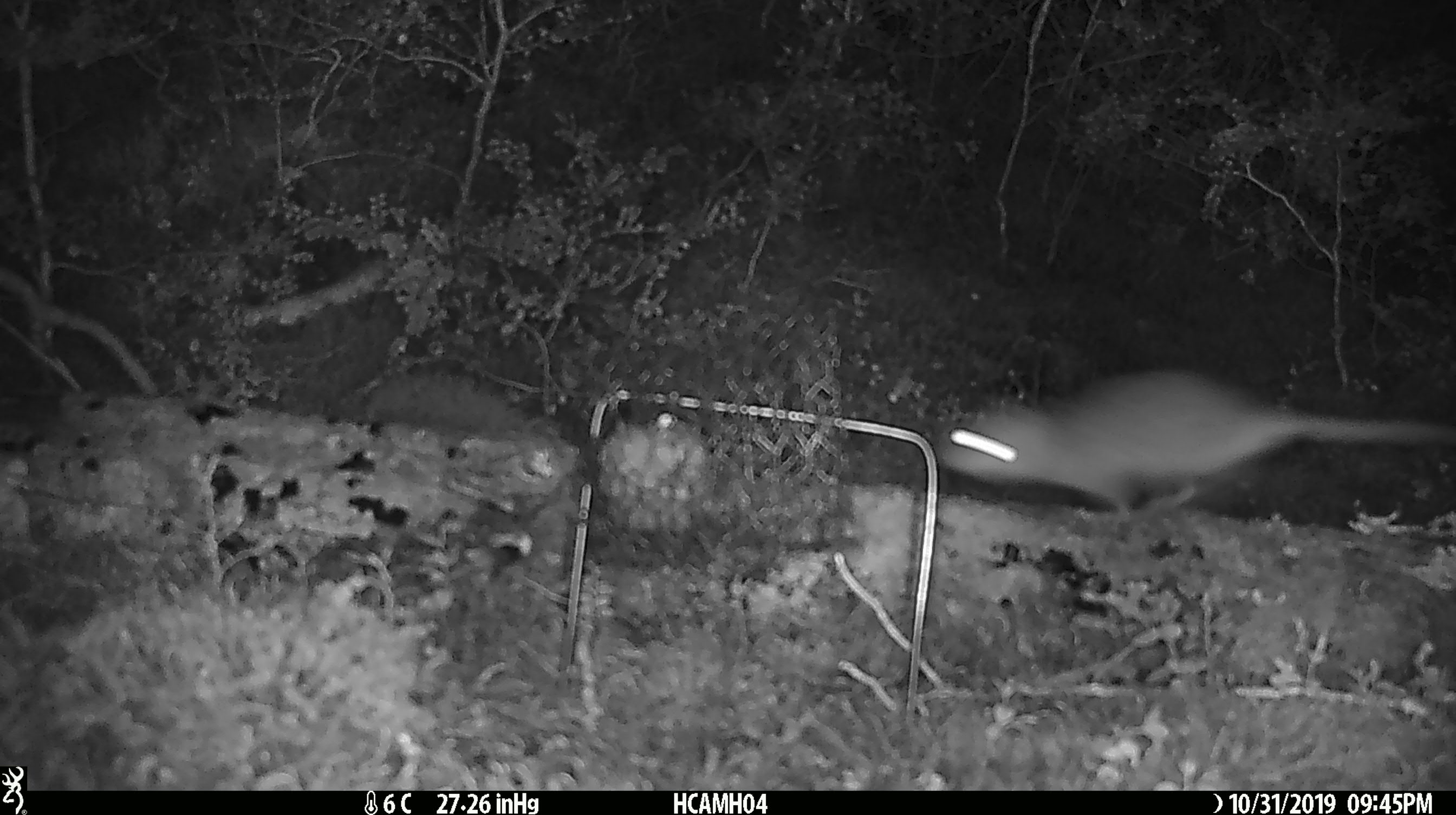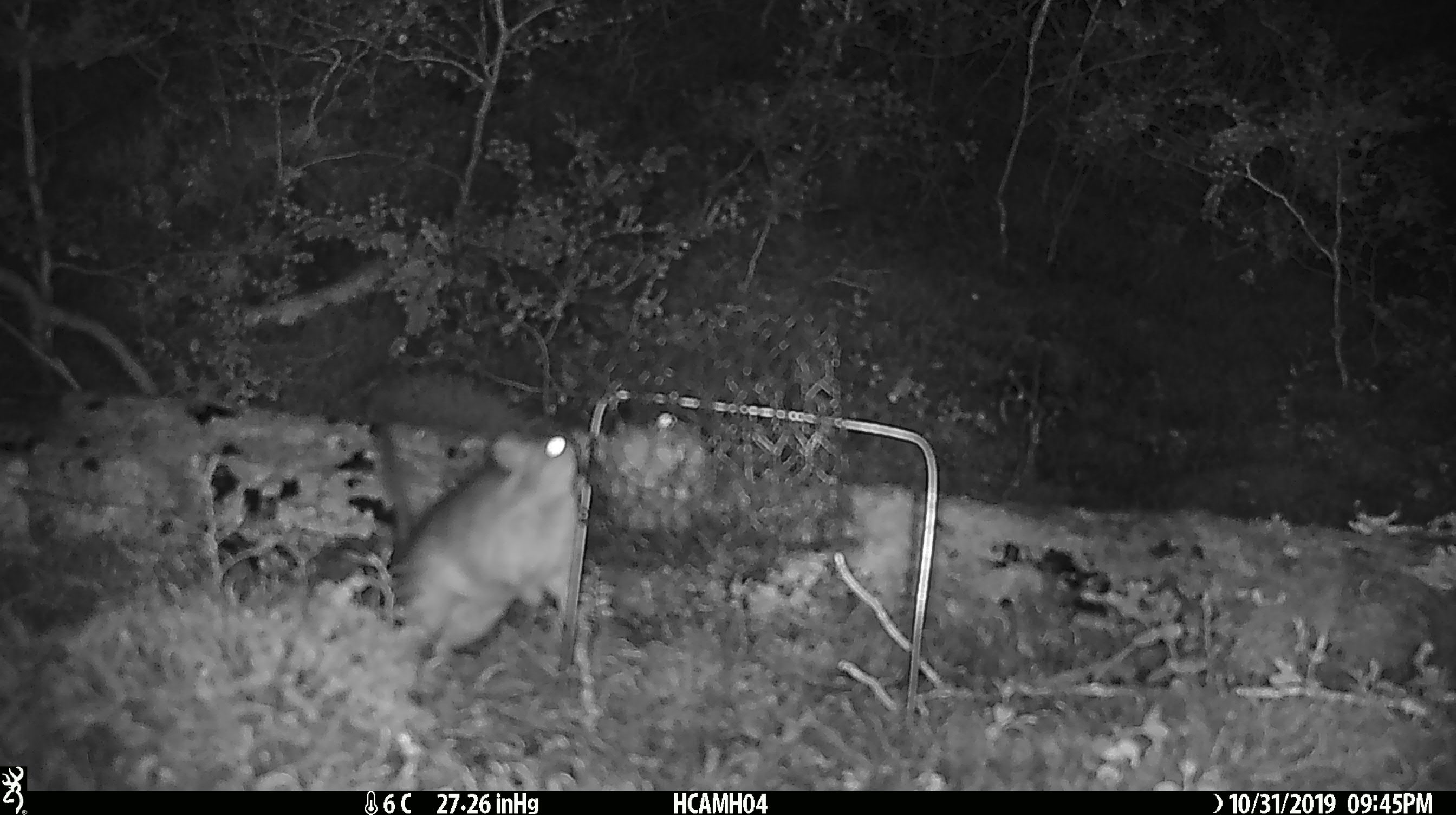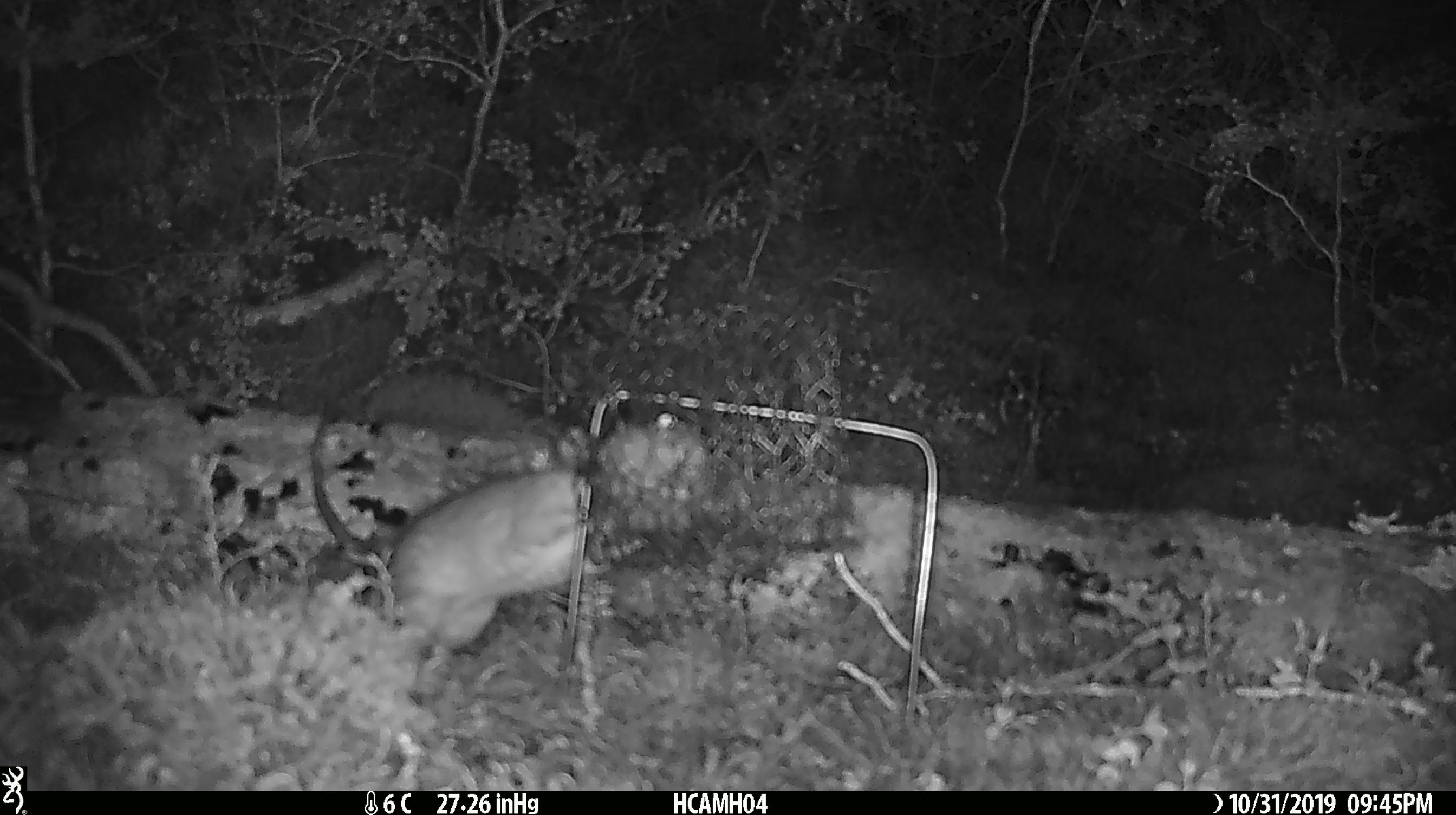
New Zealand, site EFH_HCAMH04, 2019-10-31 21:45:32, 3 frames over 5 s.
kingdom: Animalia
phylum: Chordata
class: Mammalia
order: Rodentia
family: Muridae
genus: Rattus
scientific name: Rattus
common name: rat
Rat (Rattus).